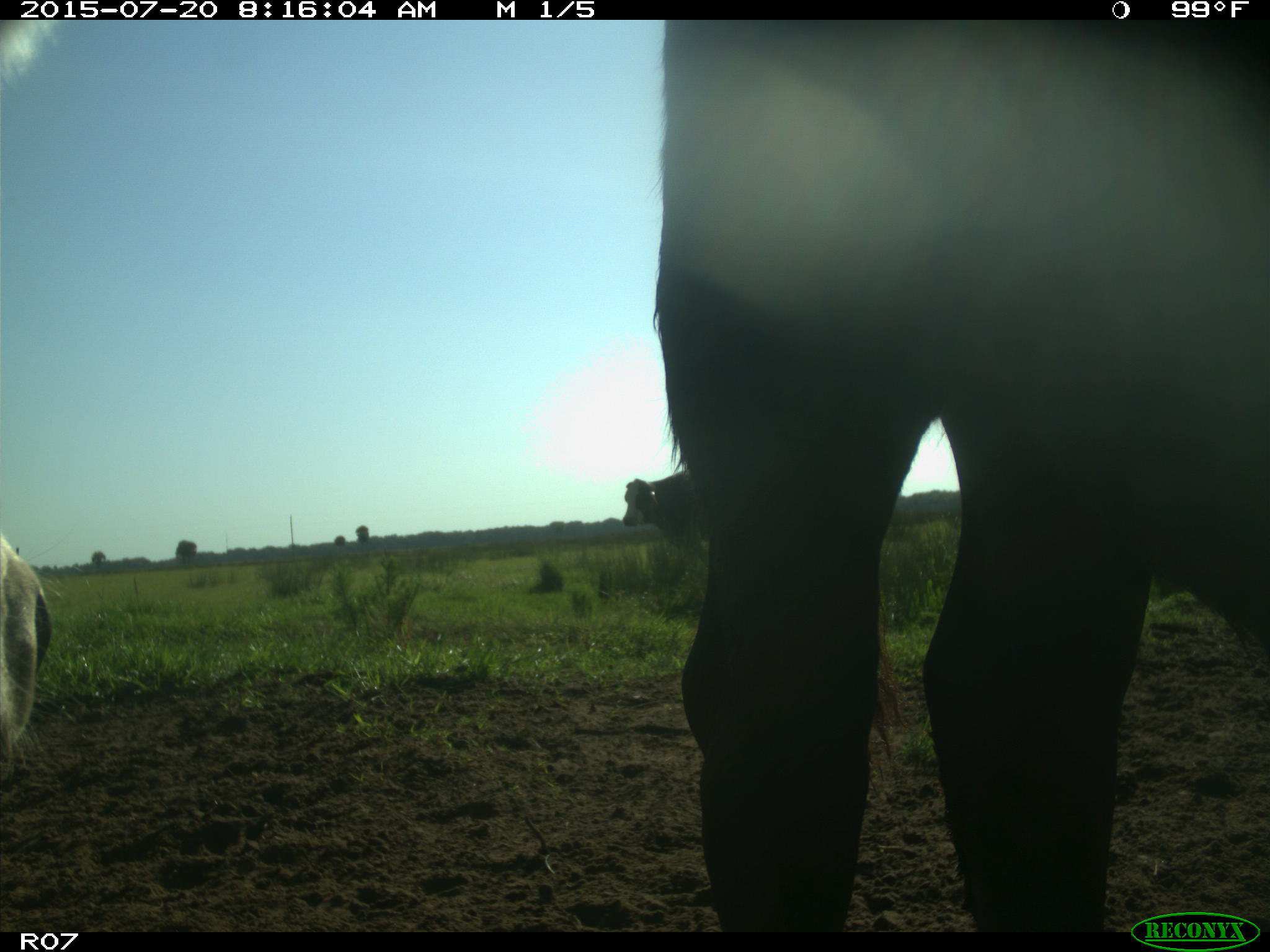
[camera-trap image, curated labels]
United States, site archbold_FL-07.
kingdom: Animalia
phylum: Chordata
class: Mammalia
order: Artiodactyla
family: Bovidae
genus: Bos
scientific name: Bos taurus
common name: domestic cow